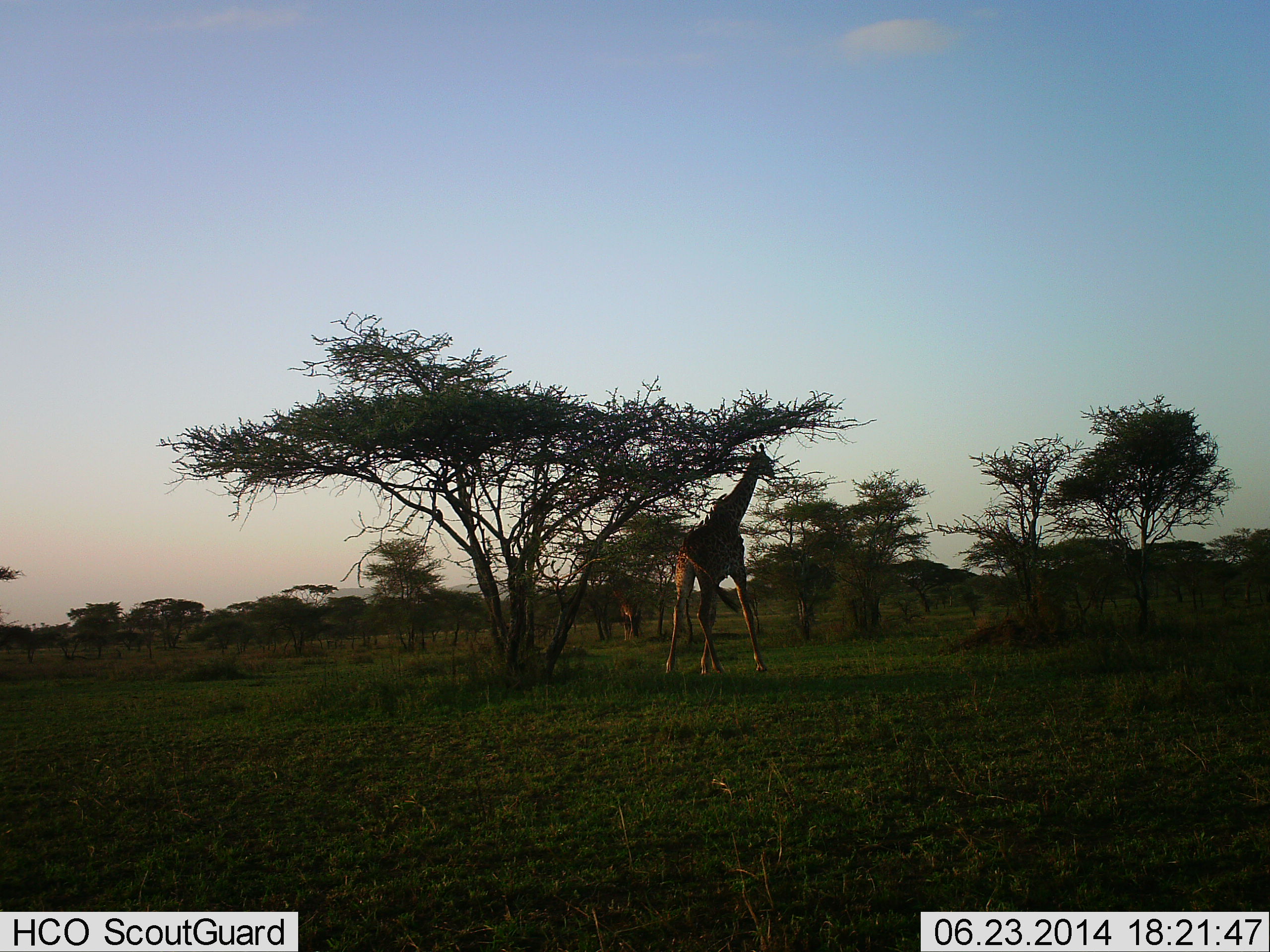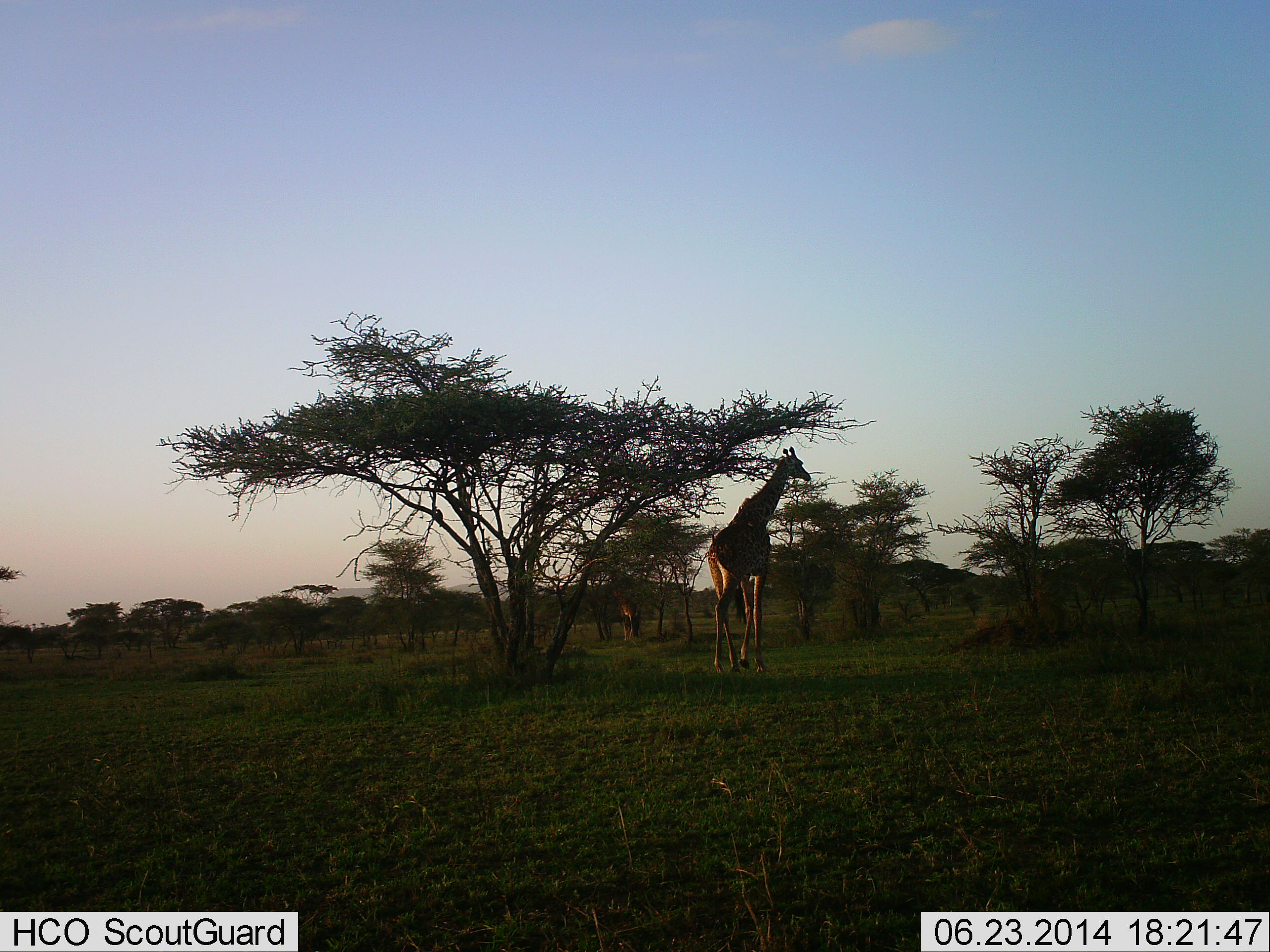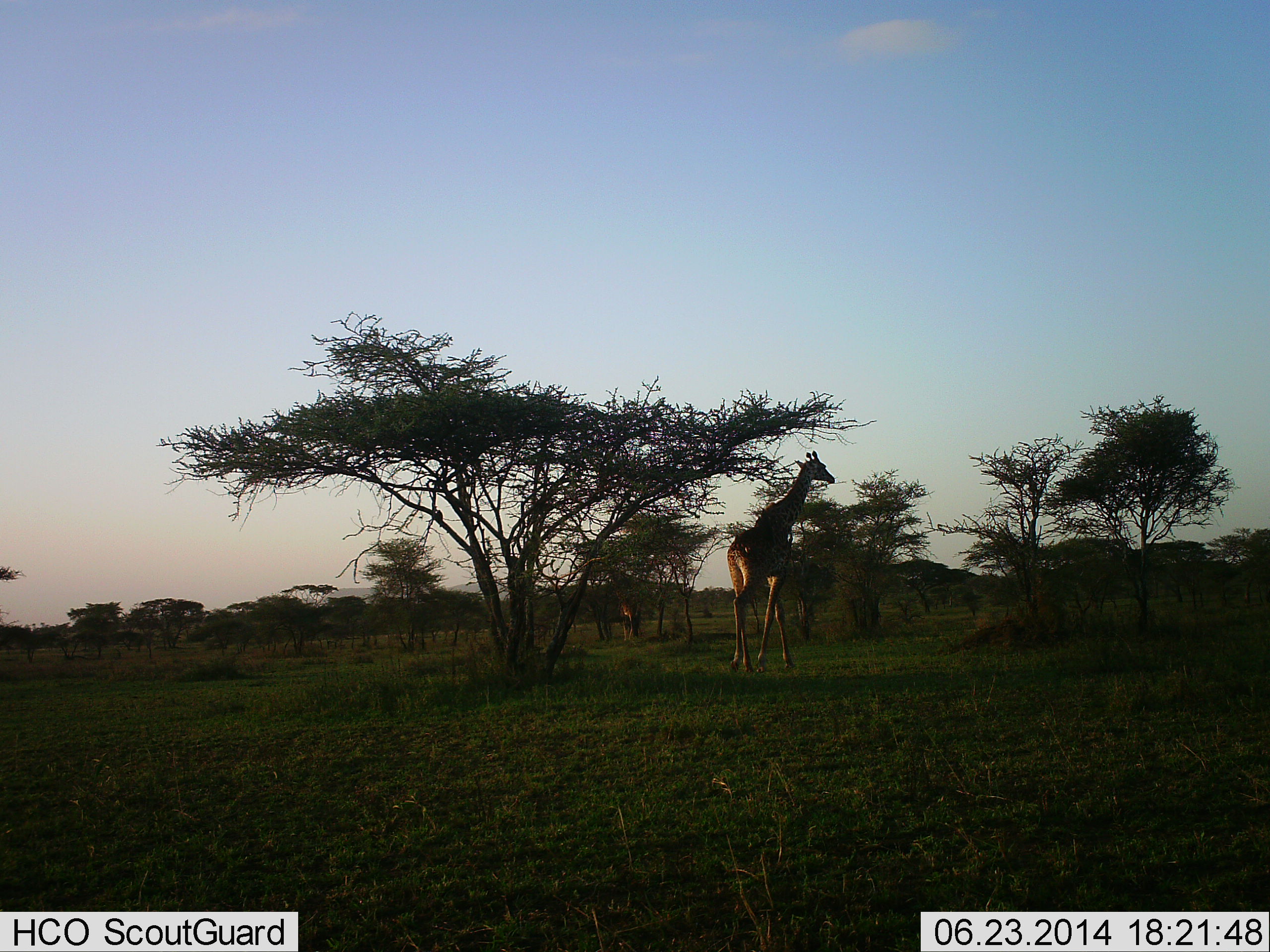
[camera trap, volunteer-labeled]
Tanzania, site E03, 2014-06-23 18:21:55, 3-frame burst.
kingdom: Animalia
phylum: Chordata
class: Mammalia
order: Artiodactyla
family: Giraffidae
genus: Giraffa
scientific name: Giraffa camelopardalis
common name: giraffe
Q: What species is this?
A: Giraffe (Giraffa camelopardalis).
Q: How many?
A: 1.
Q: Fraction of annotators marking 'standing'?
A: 10%.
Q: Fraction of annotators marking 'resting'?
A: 0%.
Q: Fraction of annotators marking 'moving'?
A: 100%.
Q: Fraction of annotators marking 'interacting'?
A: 0%.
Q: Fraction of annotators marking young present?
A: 0%.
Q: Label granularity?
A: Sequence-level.